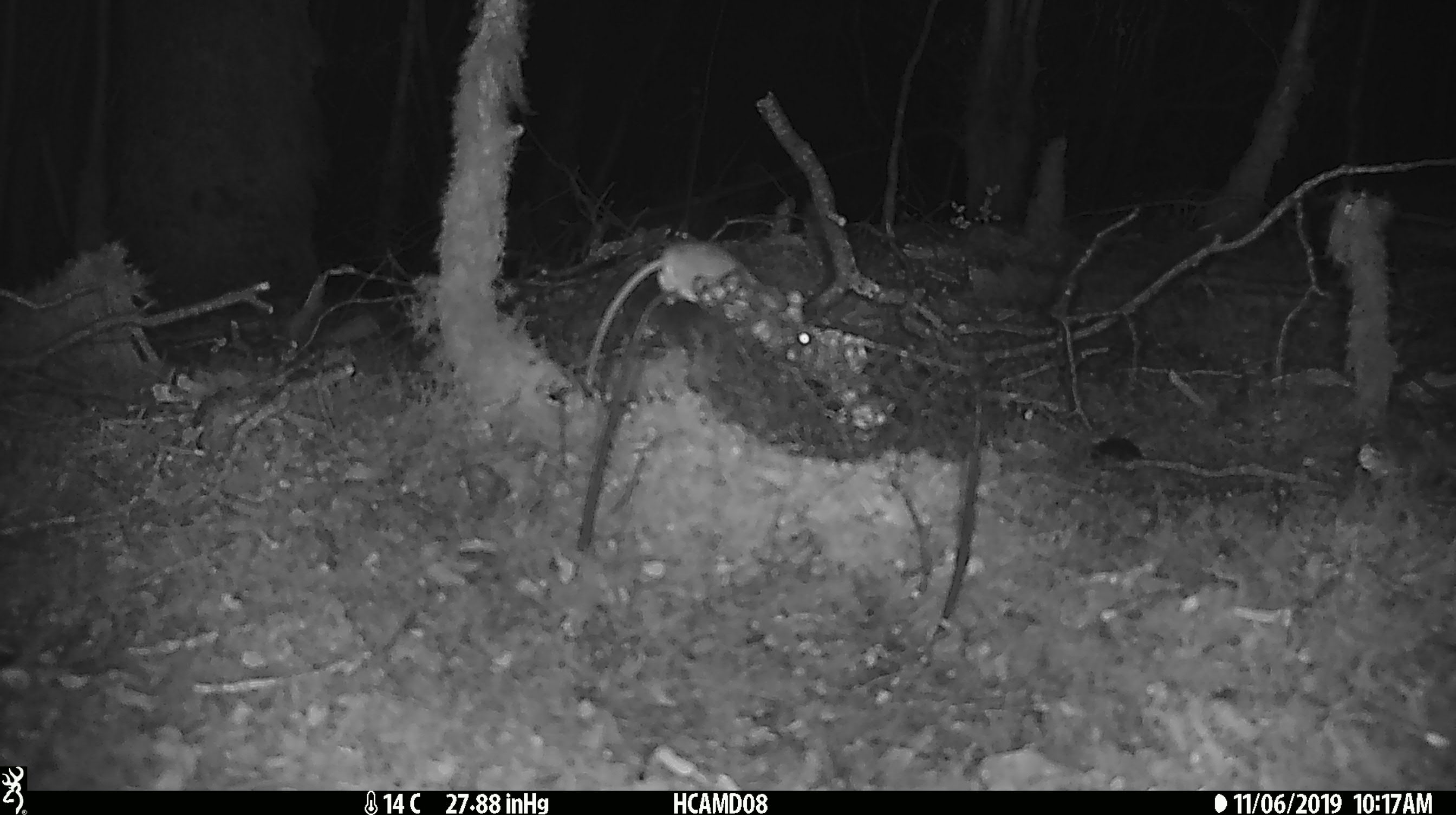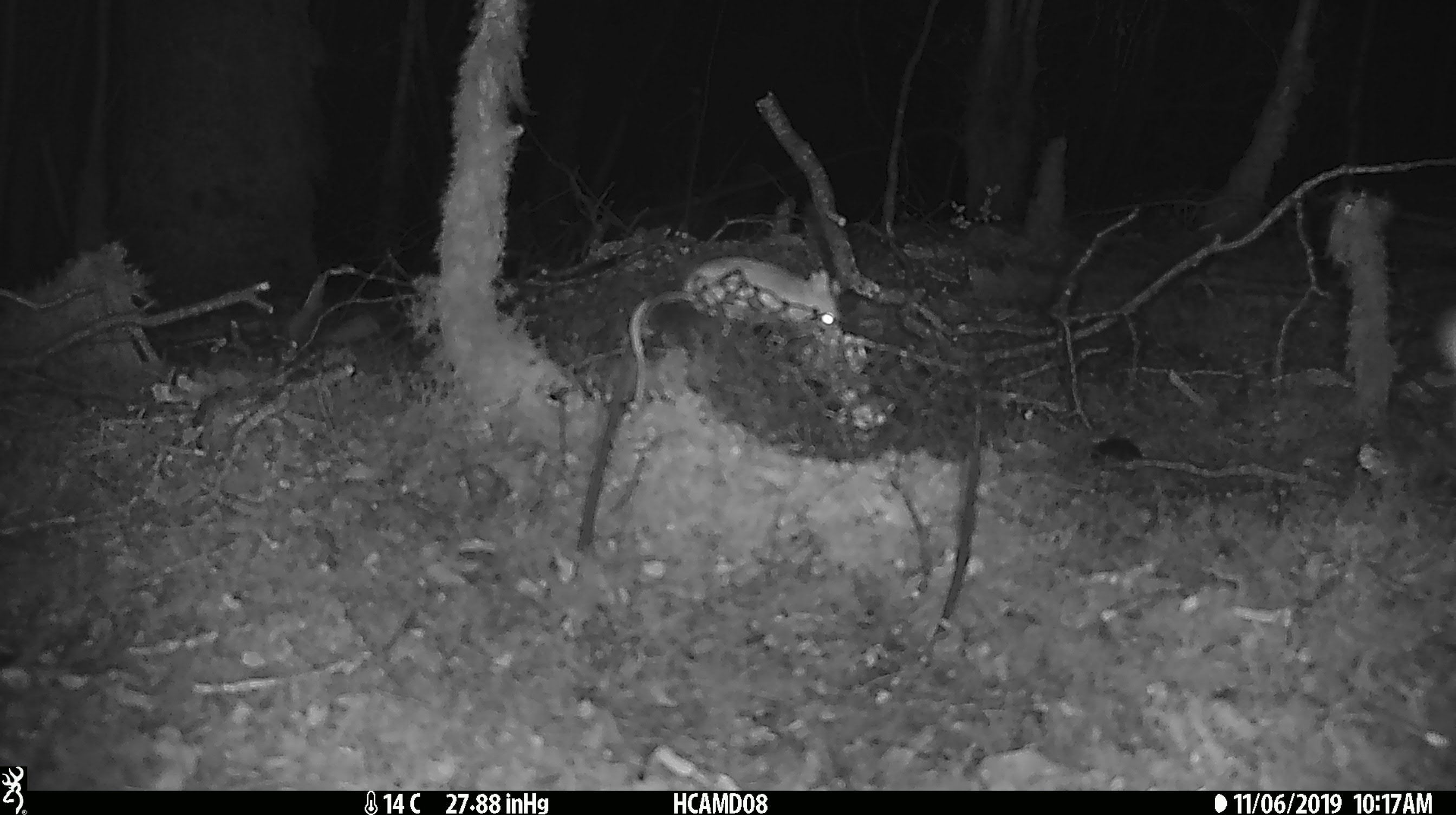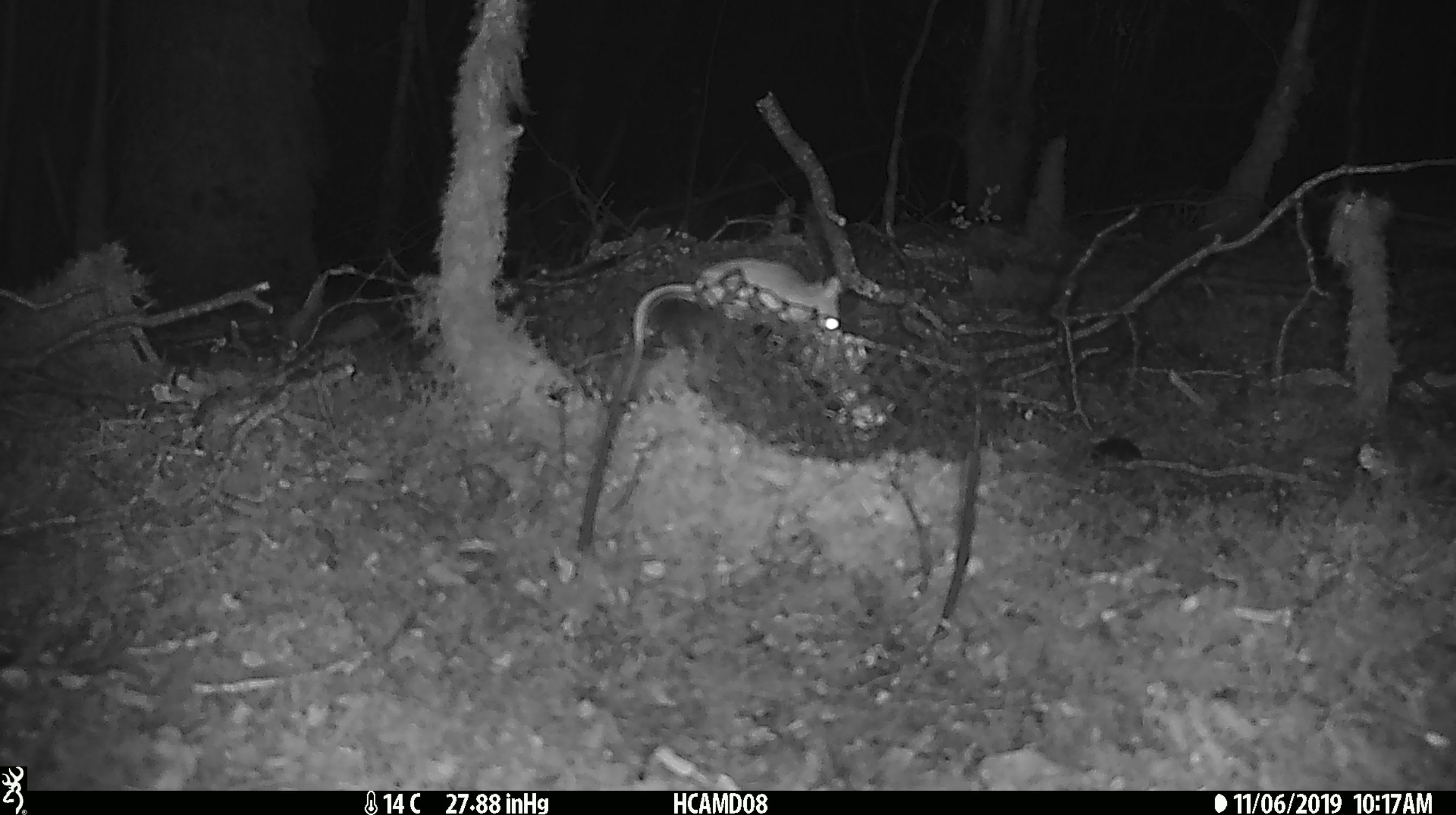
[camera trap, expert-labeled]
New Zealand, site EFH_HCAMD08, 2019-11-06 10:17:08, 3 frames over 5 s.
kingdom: Animalia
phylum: Chordata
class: Mammalia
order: Rodentia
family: Muridae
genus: Mus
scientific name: Mus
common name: mouse